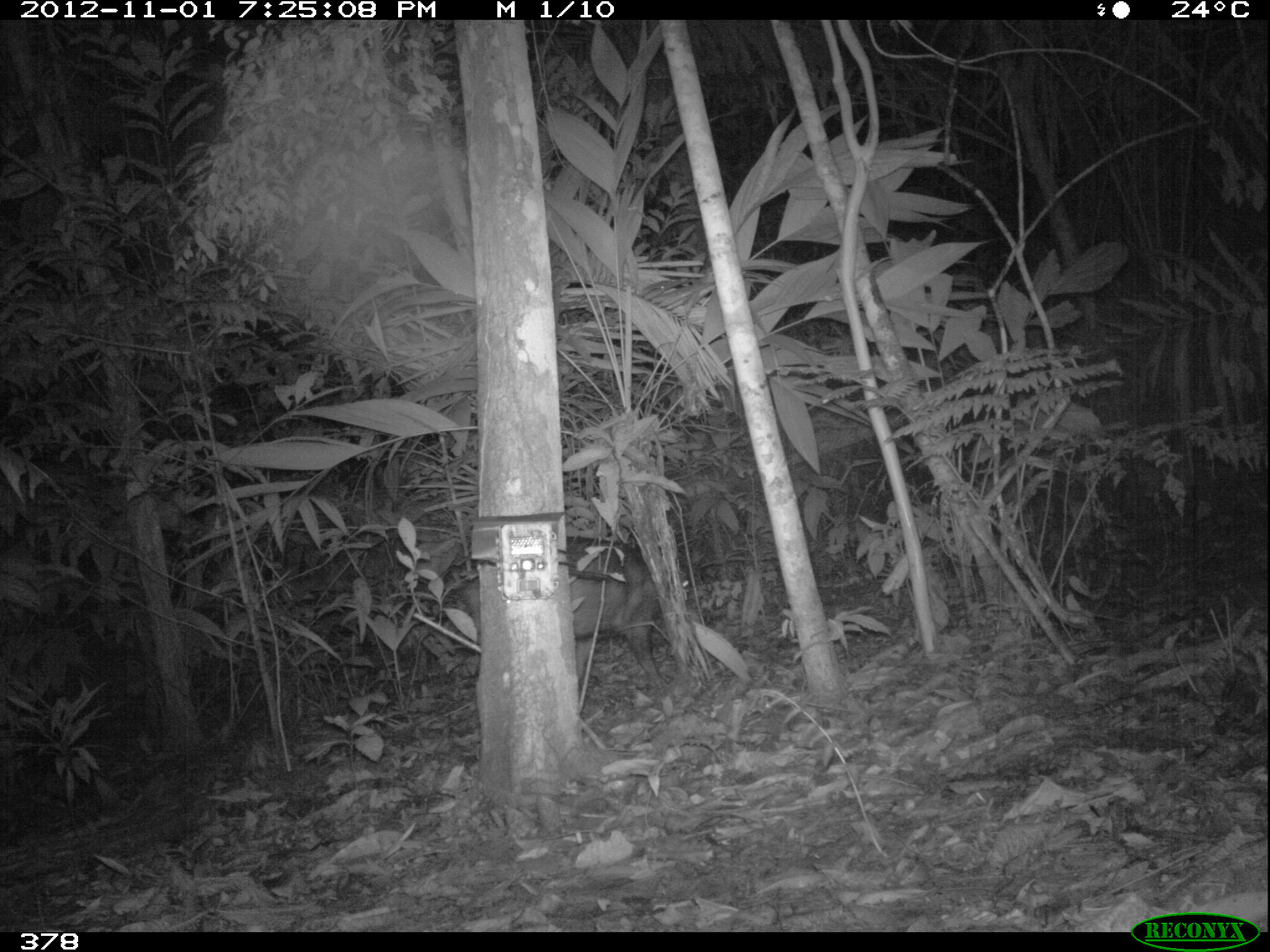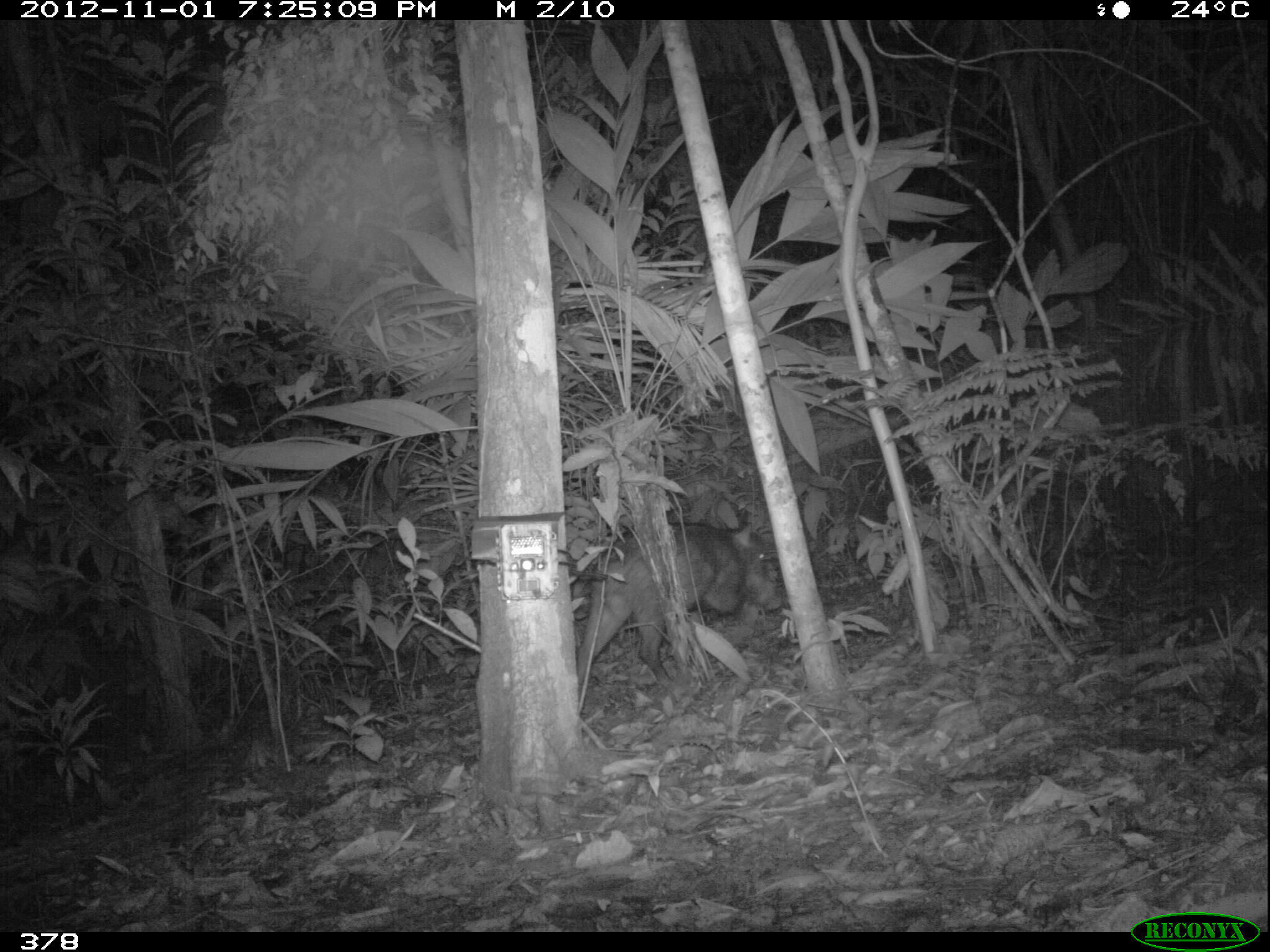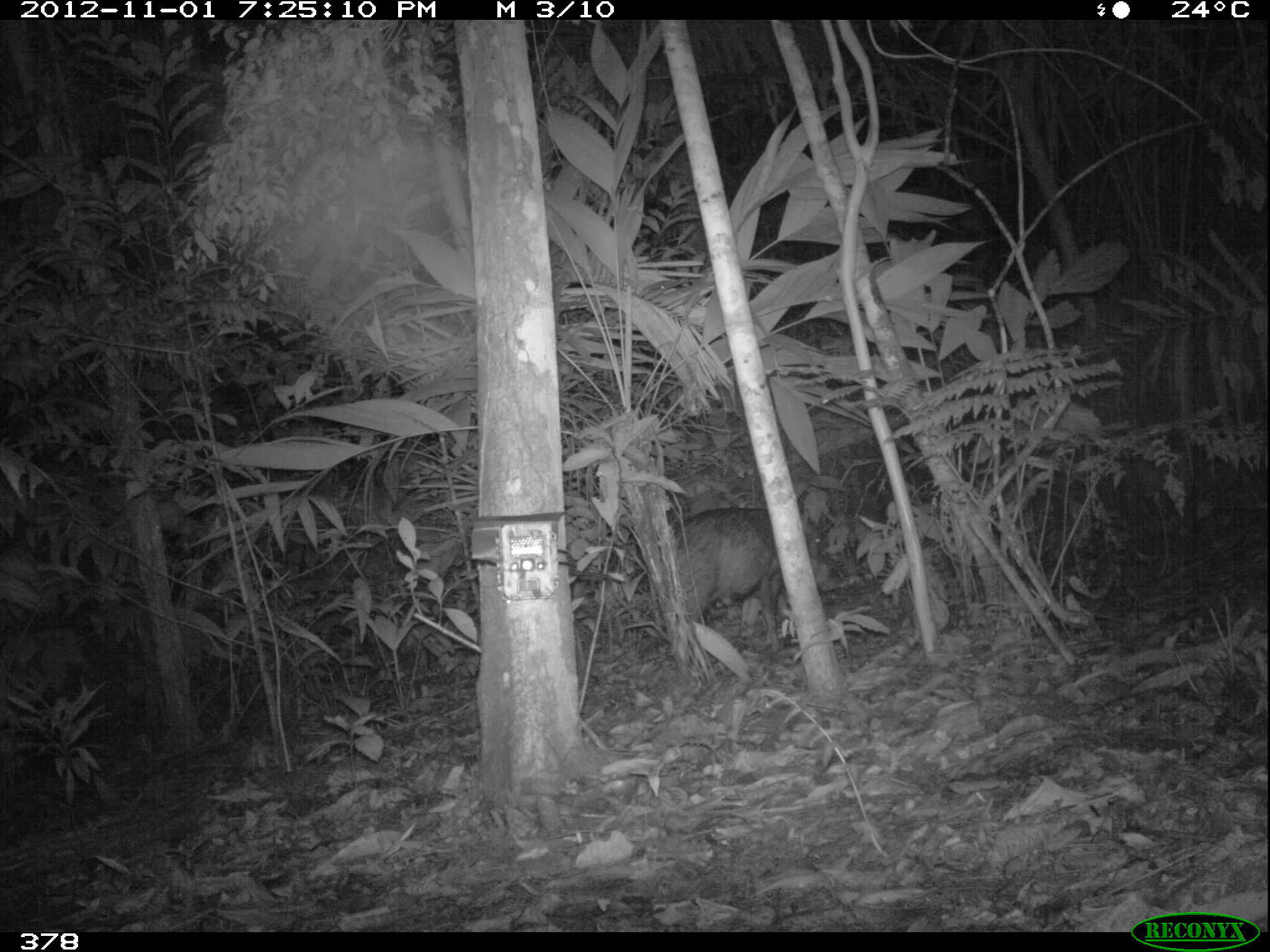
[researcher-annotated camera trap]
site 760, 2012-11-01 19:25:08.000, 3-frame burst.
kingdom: Animalia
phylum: Chordata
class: Mammalia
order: Artiodactyla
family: Tayassuidae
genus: Tayassu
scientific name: Tayassu pecari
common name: white-lipped peccary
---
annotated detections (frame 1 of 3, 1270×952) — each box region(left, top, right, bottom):
tayassu pecari: region(456, 536, 693, 689)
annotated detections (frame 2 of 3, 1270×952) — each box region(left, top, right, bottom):
tayassu pecari: region(578, 520, 786, 689)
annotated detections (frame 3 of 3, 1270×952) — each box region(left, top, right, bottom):
tayassu pecari: region(666, 507, 822, 664)